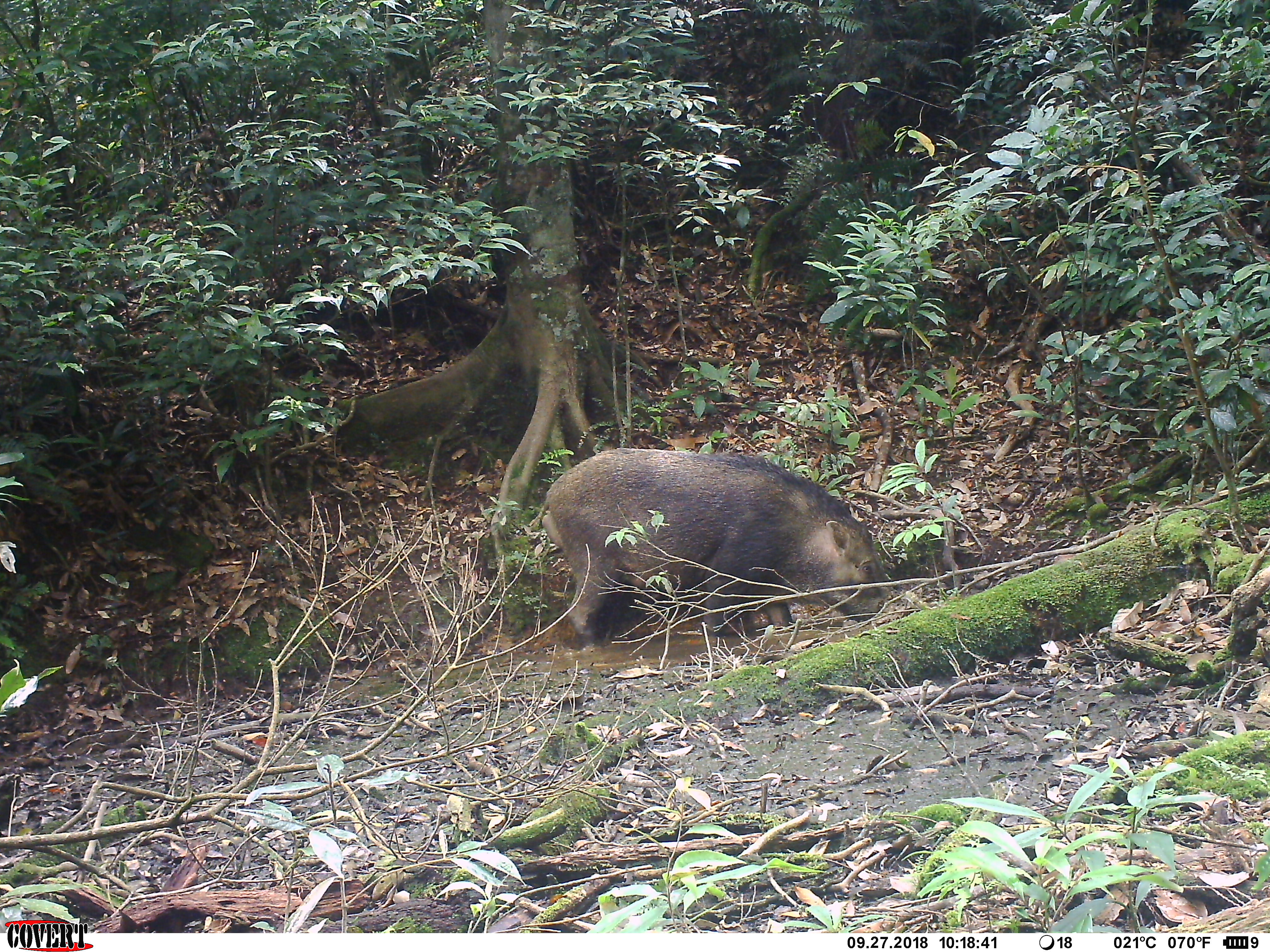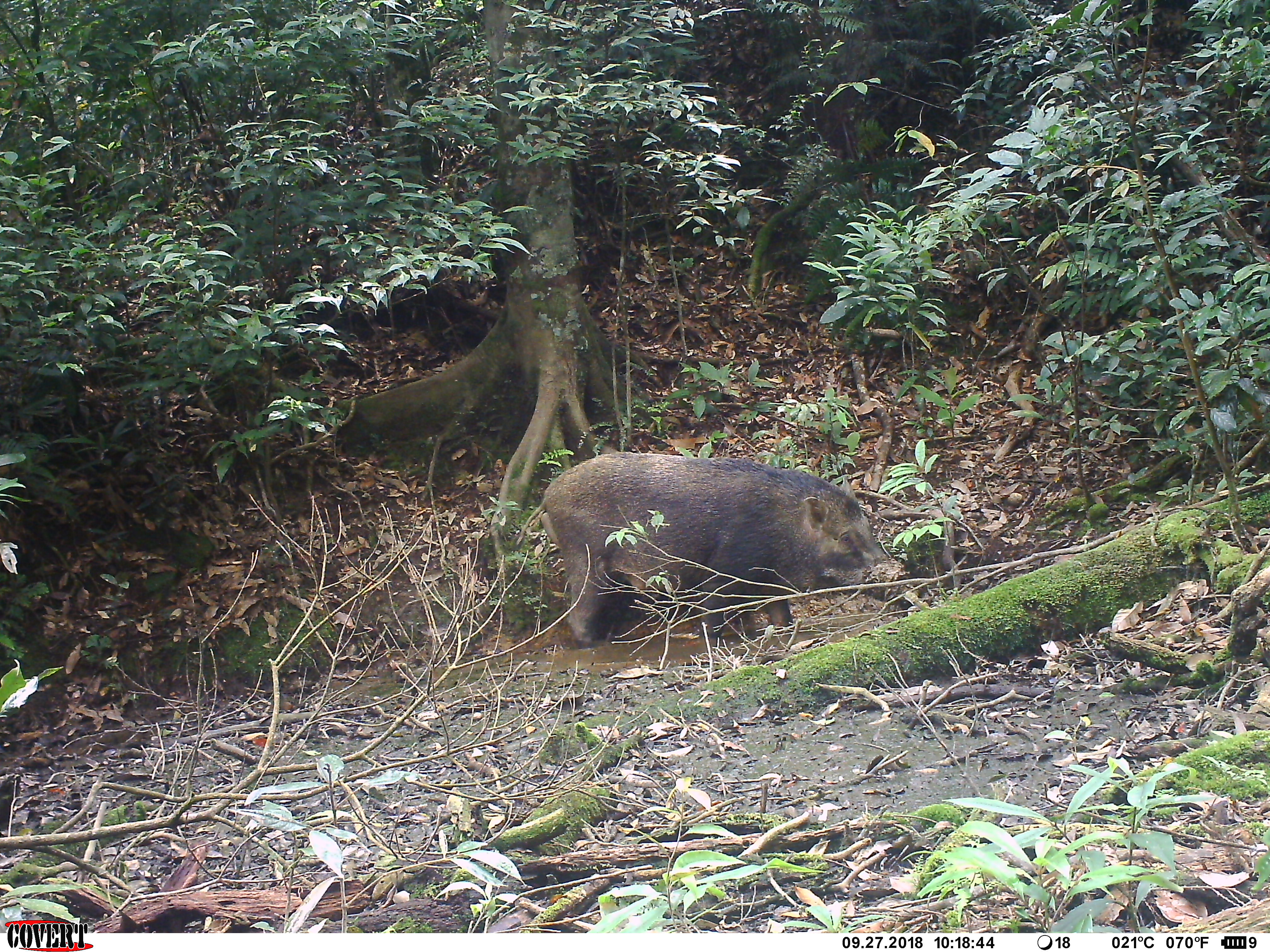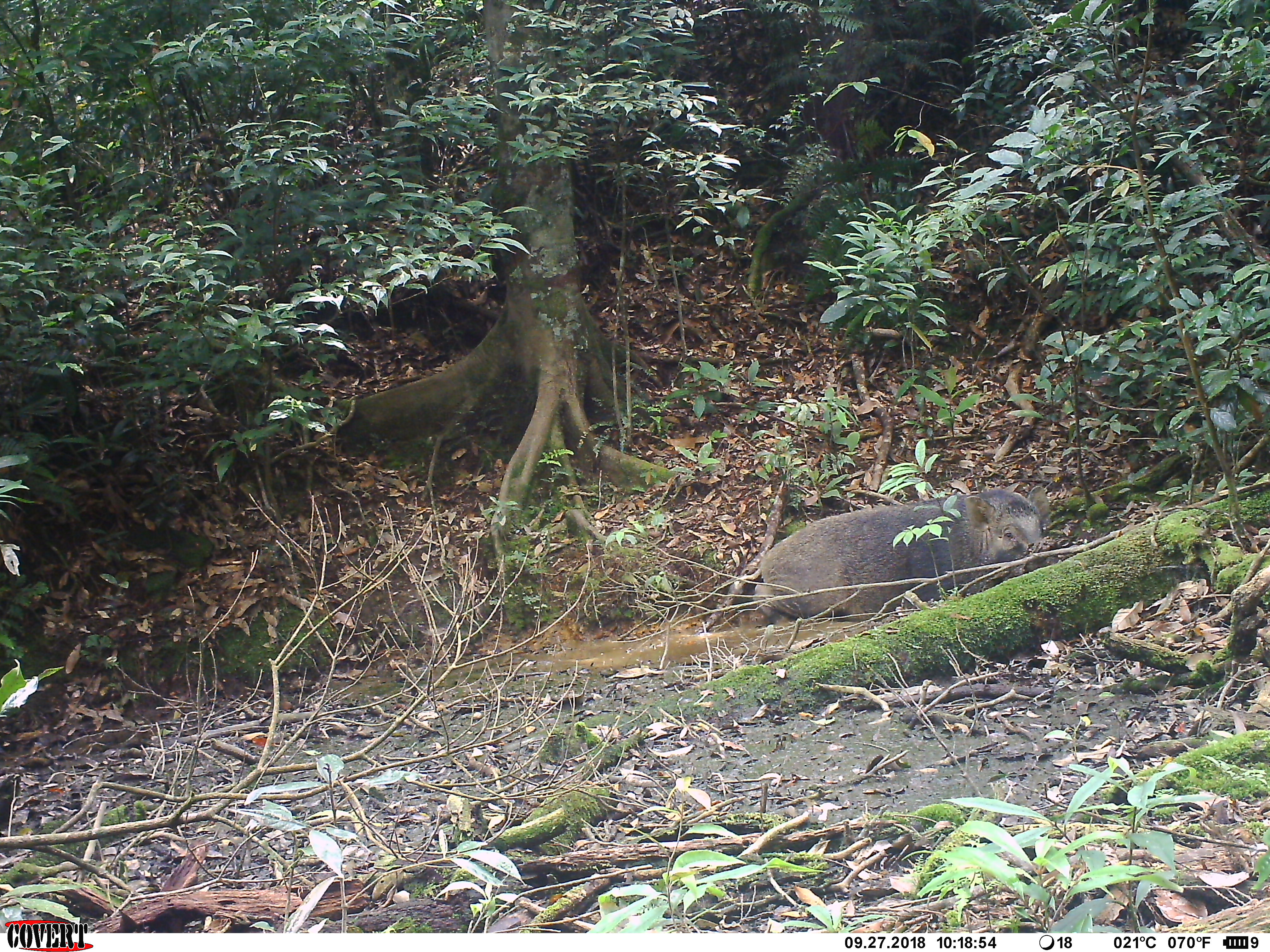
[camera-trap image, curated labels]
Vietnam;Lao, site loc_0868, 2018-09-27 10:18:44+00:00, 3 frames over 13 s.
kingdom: Animalia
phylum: Chordata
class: Mammalia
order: Artiodactyla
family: Suidae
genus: Sus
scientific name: Sus scrofa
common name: eurasian wild pig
Eurasian wild pig (Sus scrofa). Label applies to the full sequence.